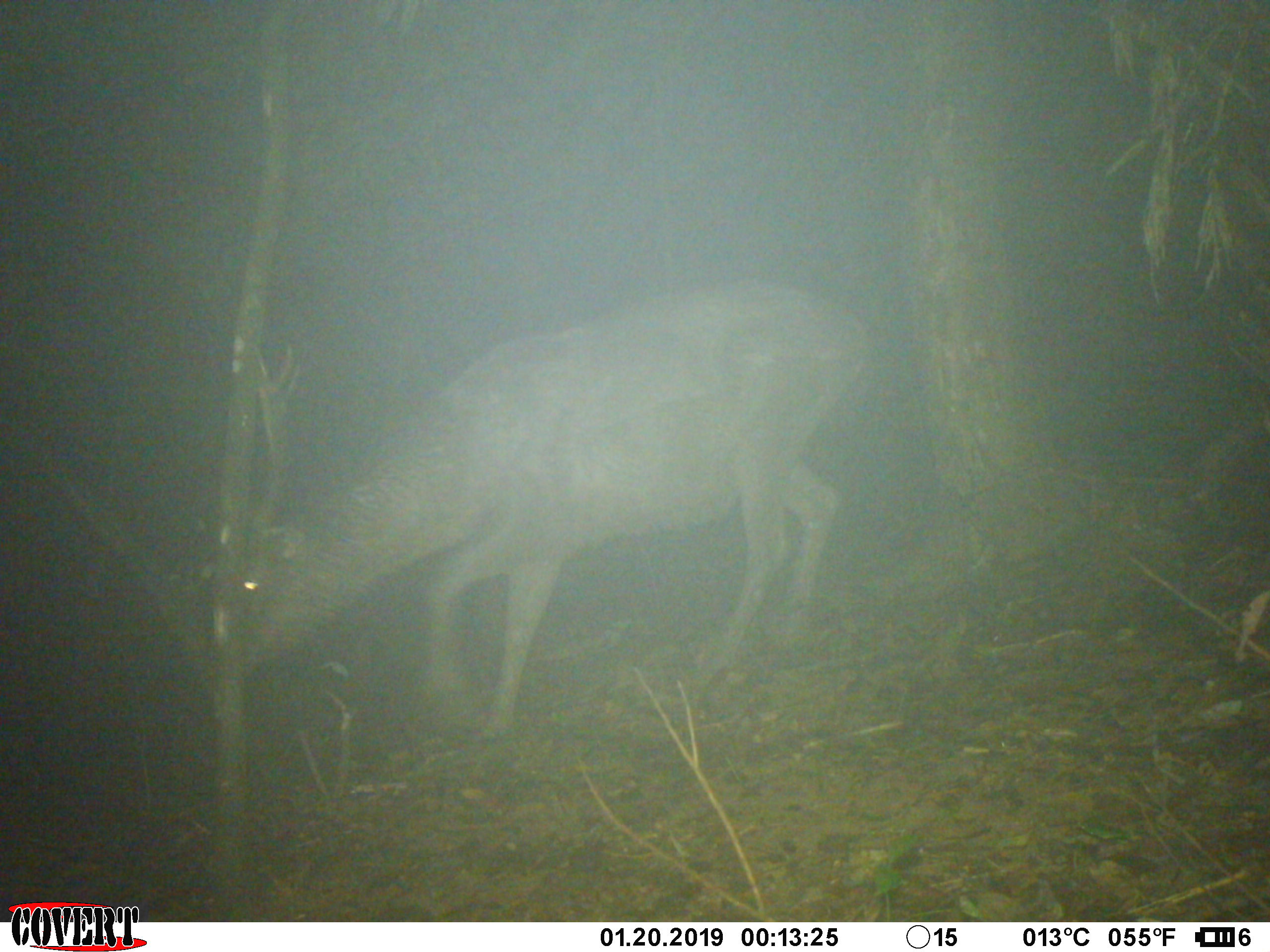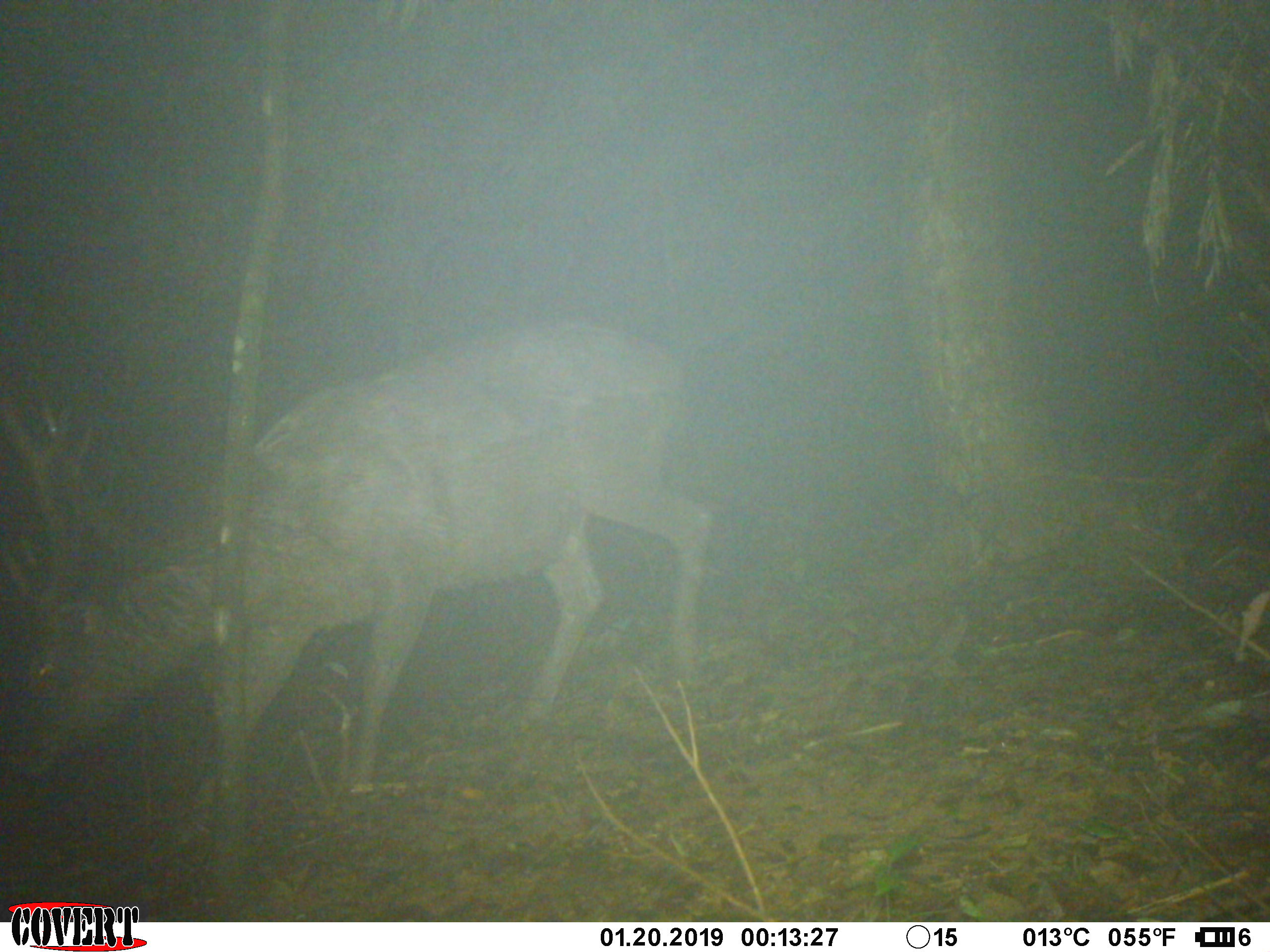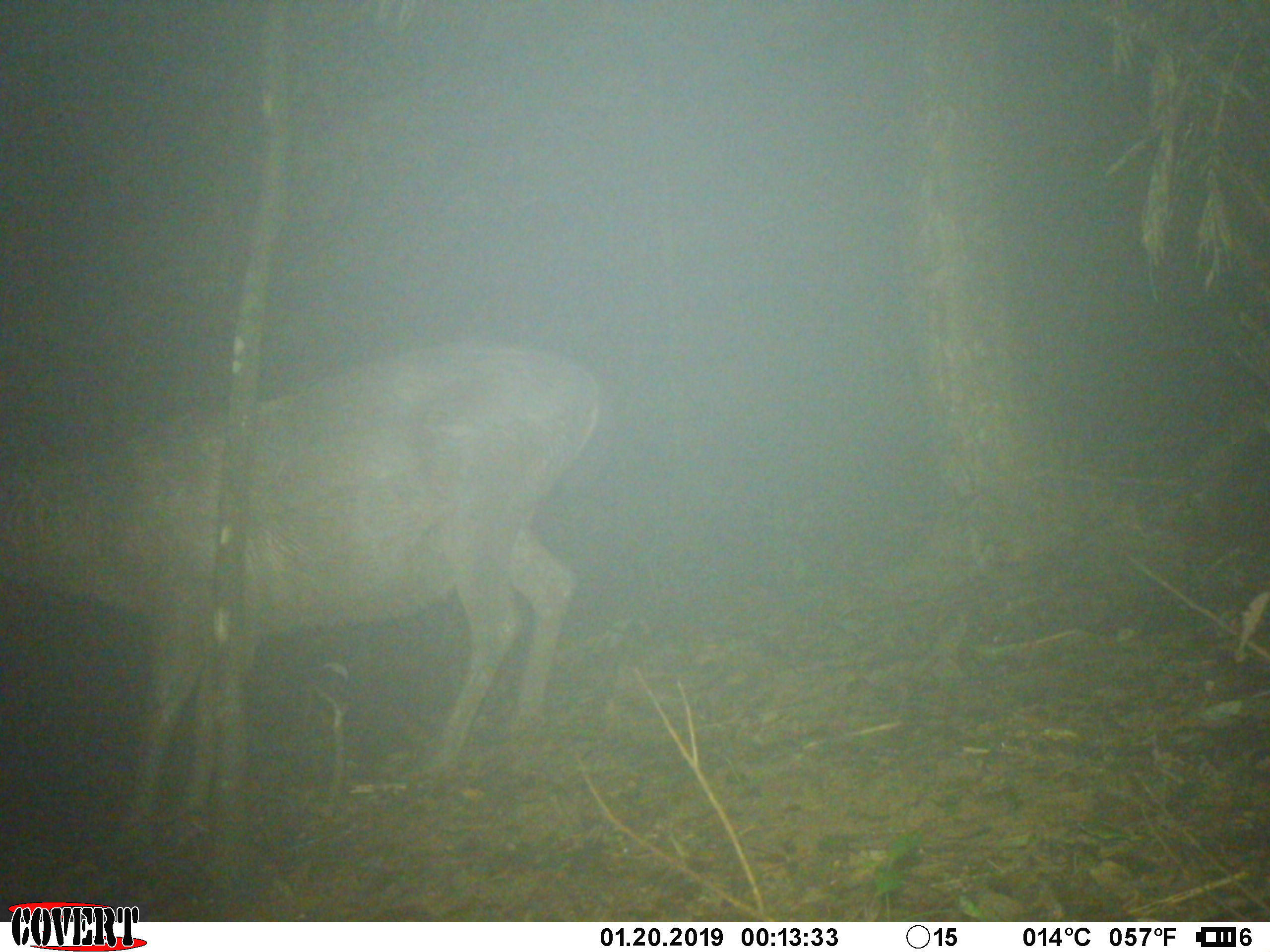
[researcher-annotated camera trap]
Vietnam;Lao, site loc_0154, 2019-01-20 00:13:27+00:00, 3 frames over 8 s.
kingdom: Animalia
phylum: Chordata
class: Mammalia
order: Artiodactyla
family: Cervidae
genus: Rusa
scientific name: Rusa unicolor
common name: sambar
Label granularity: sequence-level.